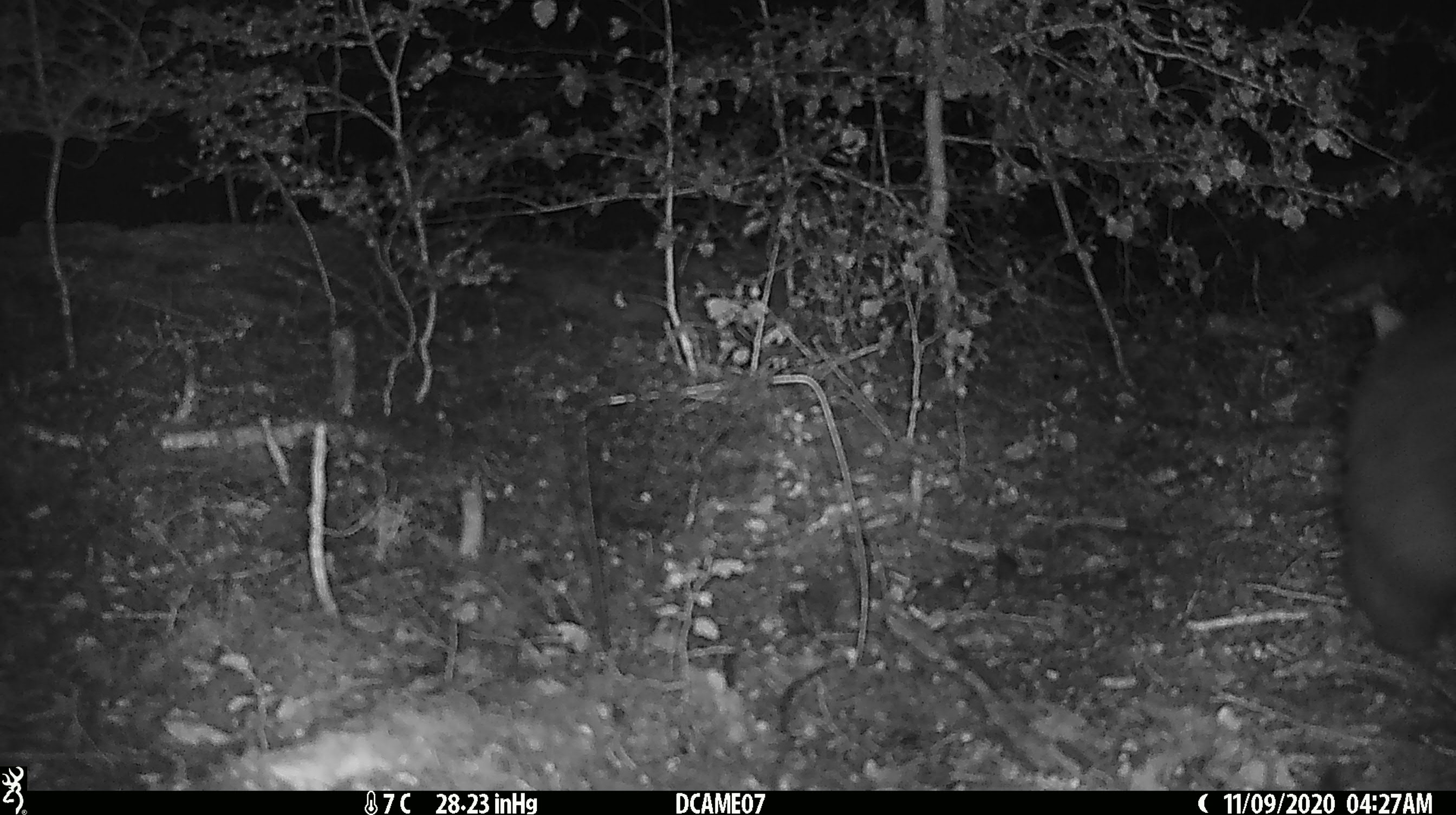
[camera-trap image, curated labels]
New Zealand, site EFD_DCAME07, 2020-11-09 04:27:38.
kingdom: Animalia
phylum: Chordata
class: Mammalia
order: Diprotodontia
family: Phalangeridae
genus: Trichosurus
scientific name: Trichosurus vulpecula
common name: common brushtail possum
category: possum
Possum (common brushtail possum) (Trichosurus vulpecula).